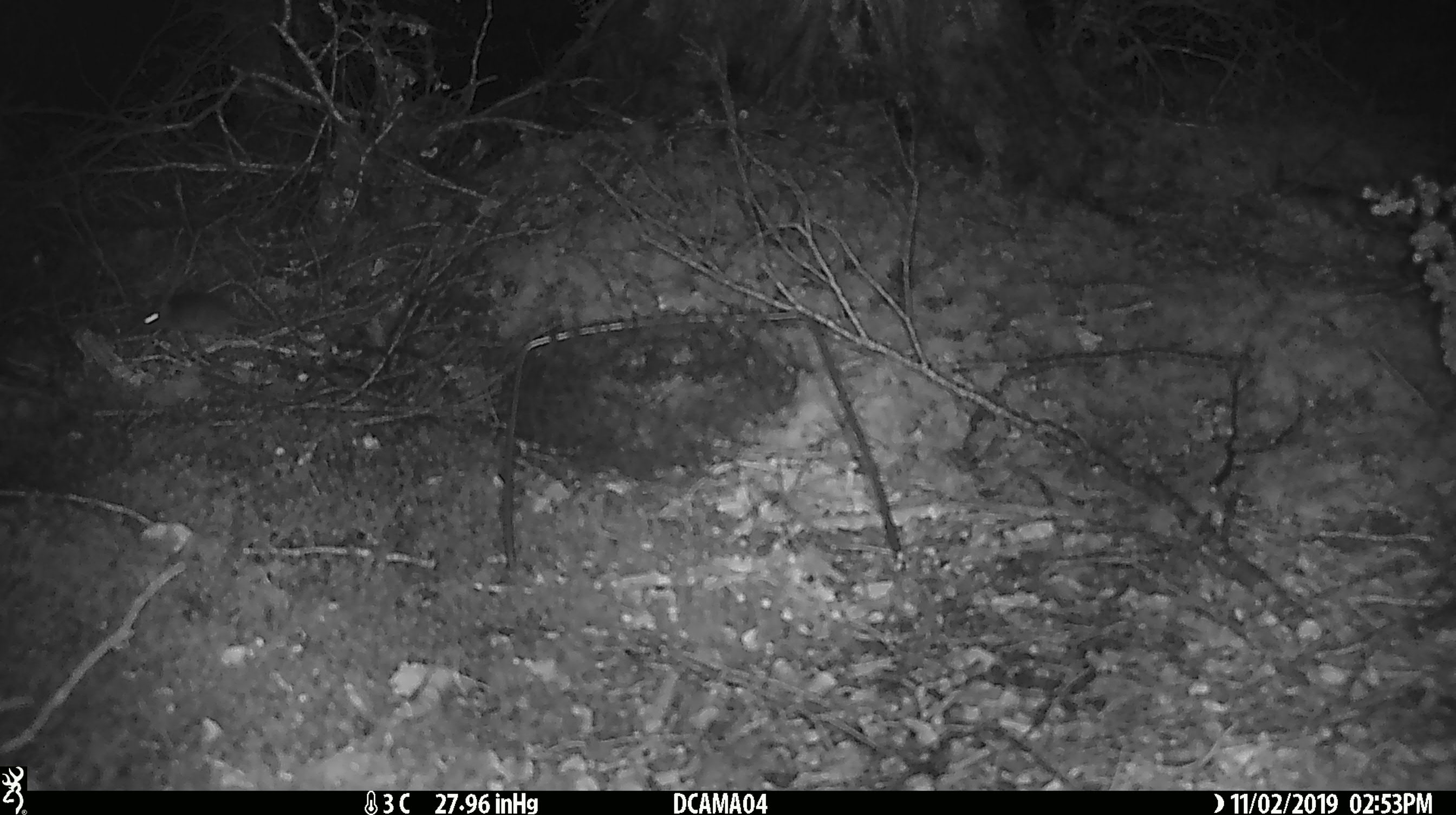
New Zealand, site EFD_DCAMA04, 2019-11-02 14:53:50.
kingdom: Animalia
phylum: Chordata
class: Mammalia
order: Rodentia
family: Muridae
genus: Mus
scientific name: Mus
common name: mouse